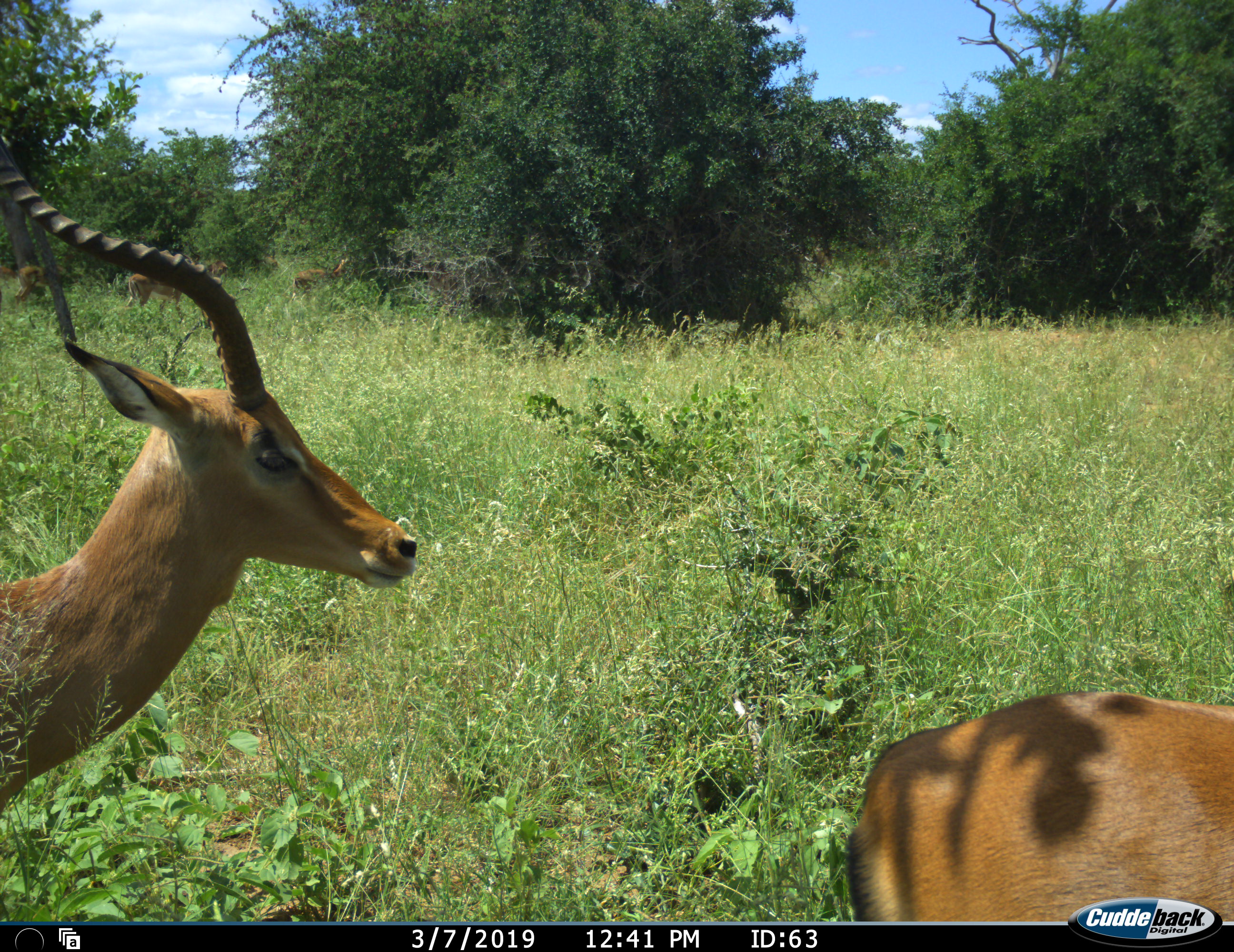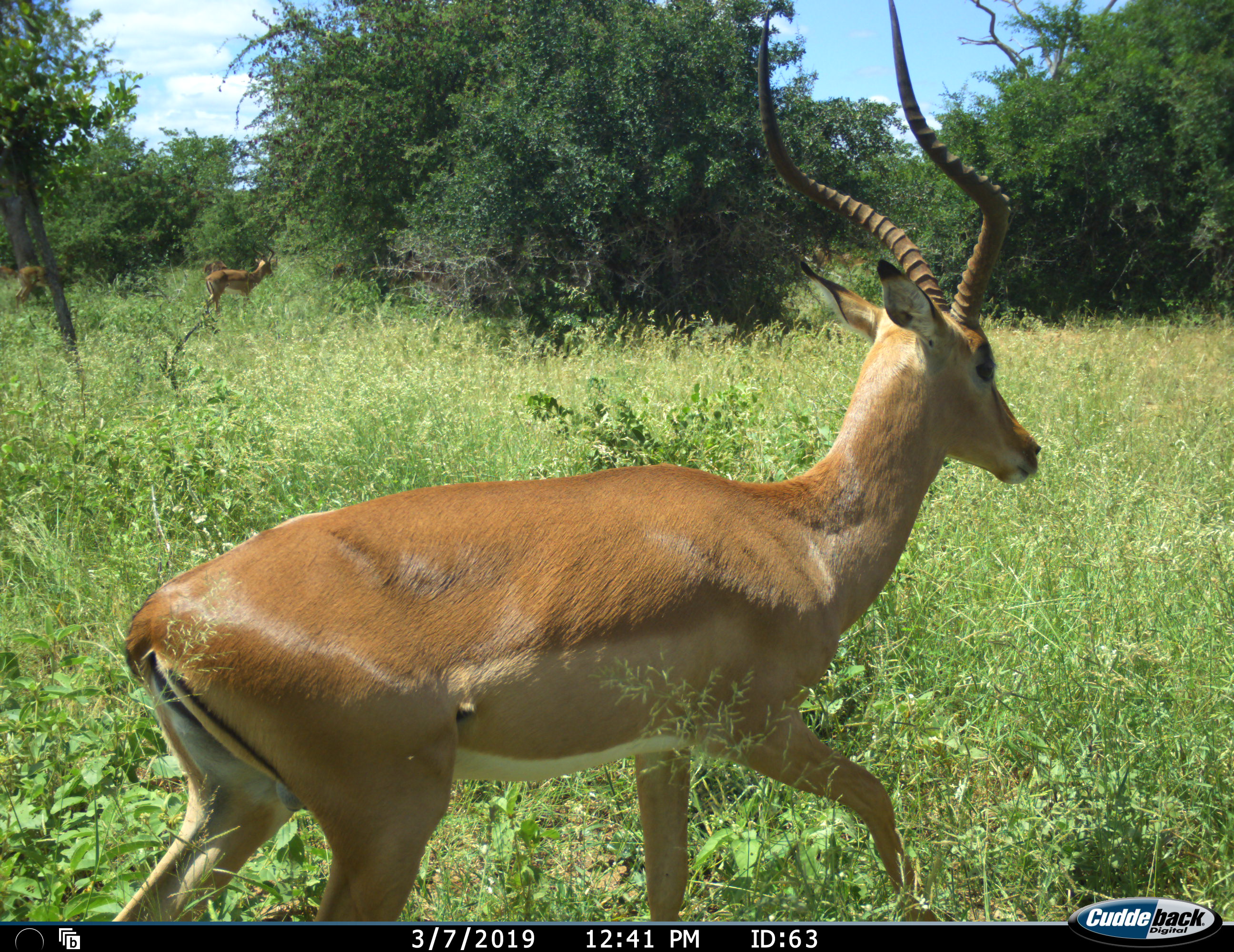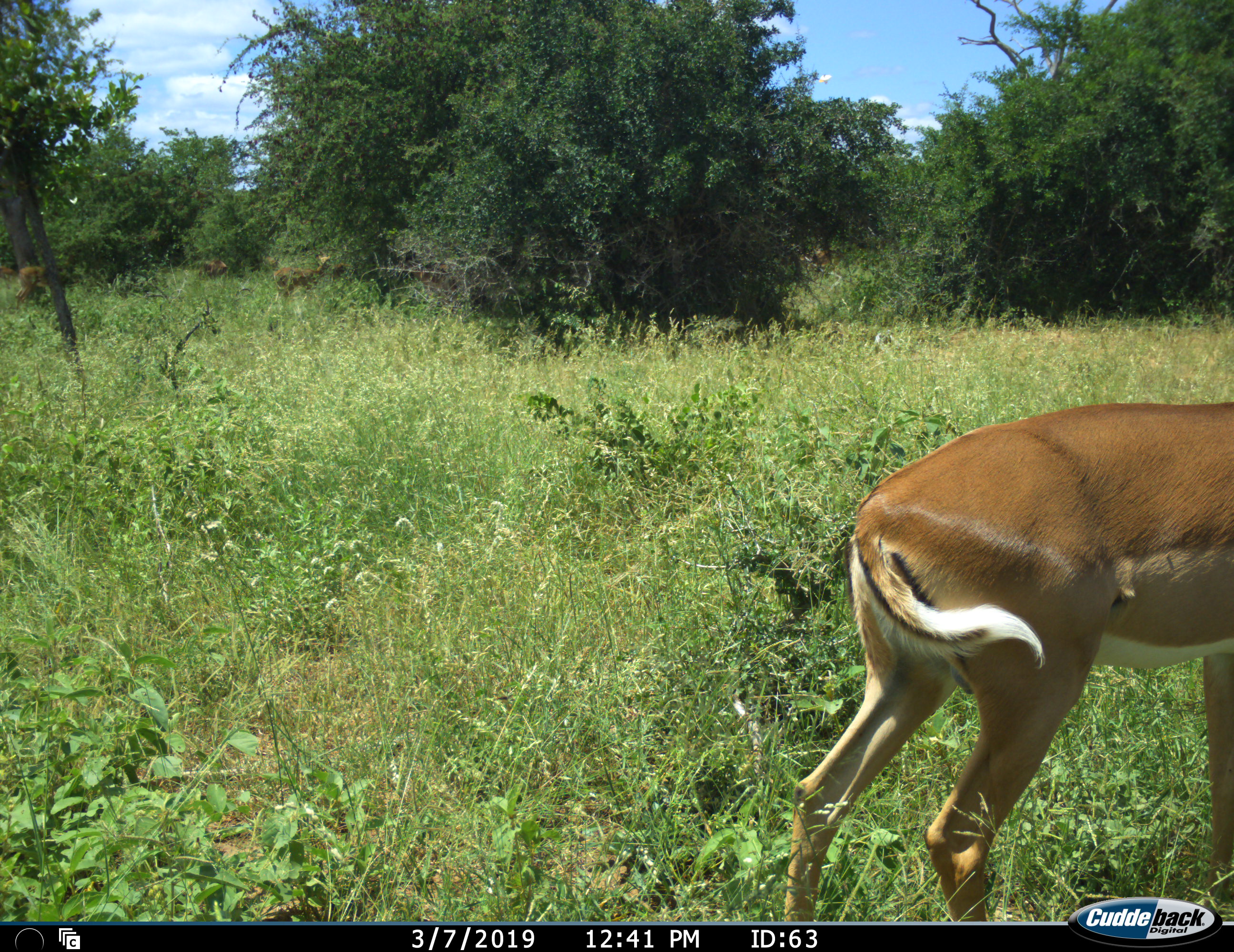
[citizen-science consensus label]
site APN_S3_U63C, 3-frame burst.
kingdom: Animalia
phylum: Chordata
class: Mammalia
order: Artiodactyla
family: Bovidae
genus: Aepyceros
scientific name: Aepyceros melampus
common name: impala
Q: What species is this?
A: Impala (Aepyceros melampus).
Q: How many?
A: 4.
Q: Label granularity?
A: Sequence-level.